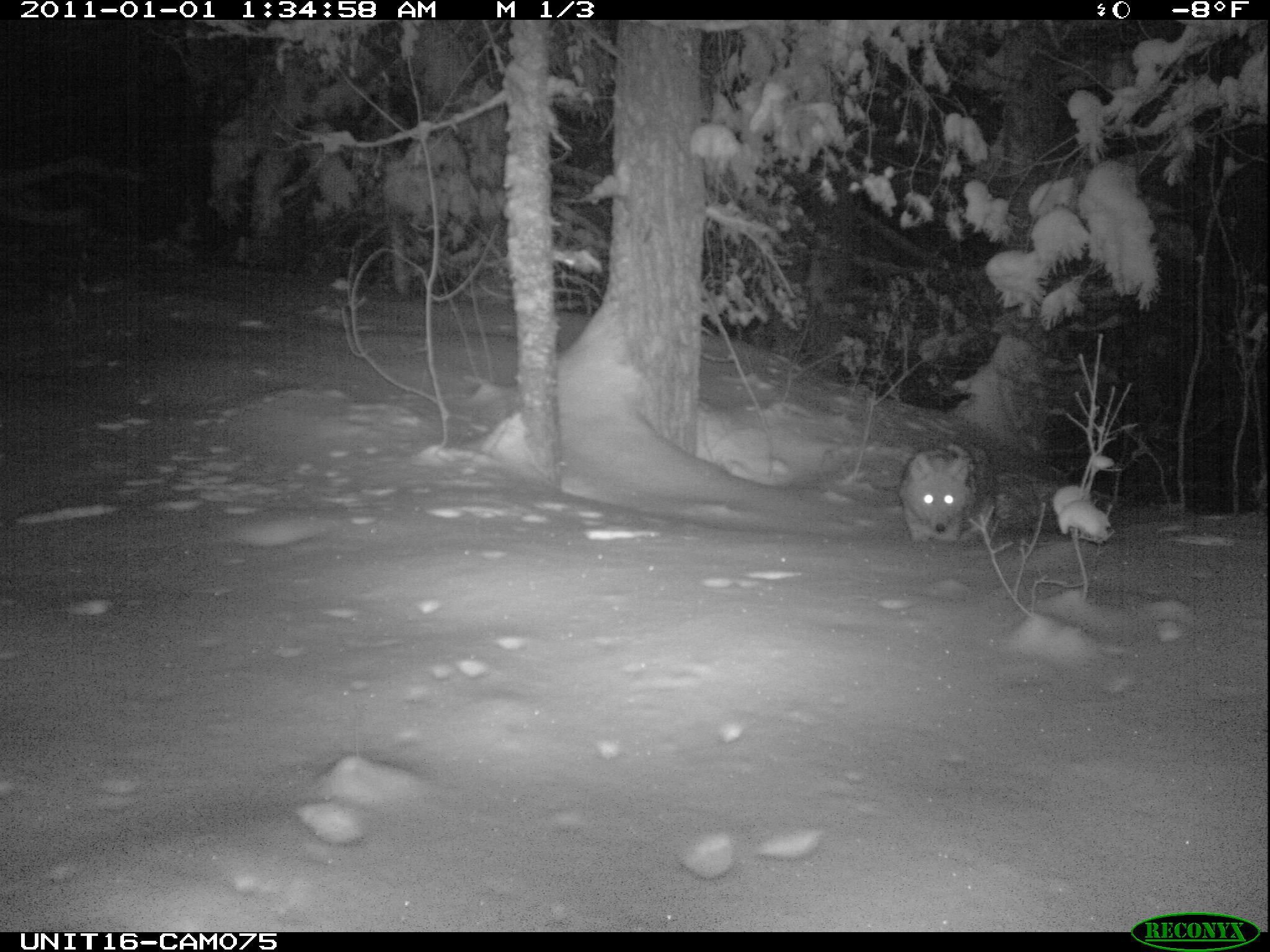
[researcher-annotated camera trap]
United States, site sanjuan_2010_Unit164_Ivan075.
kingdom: Animalia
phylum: Chordata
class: Mammalia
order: Carnivora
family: Canidae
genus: Canis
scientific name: Canis latrans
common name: coyote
Canis latrans (coyote).